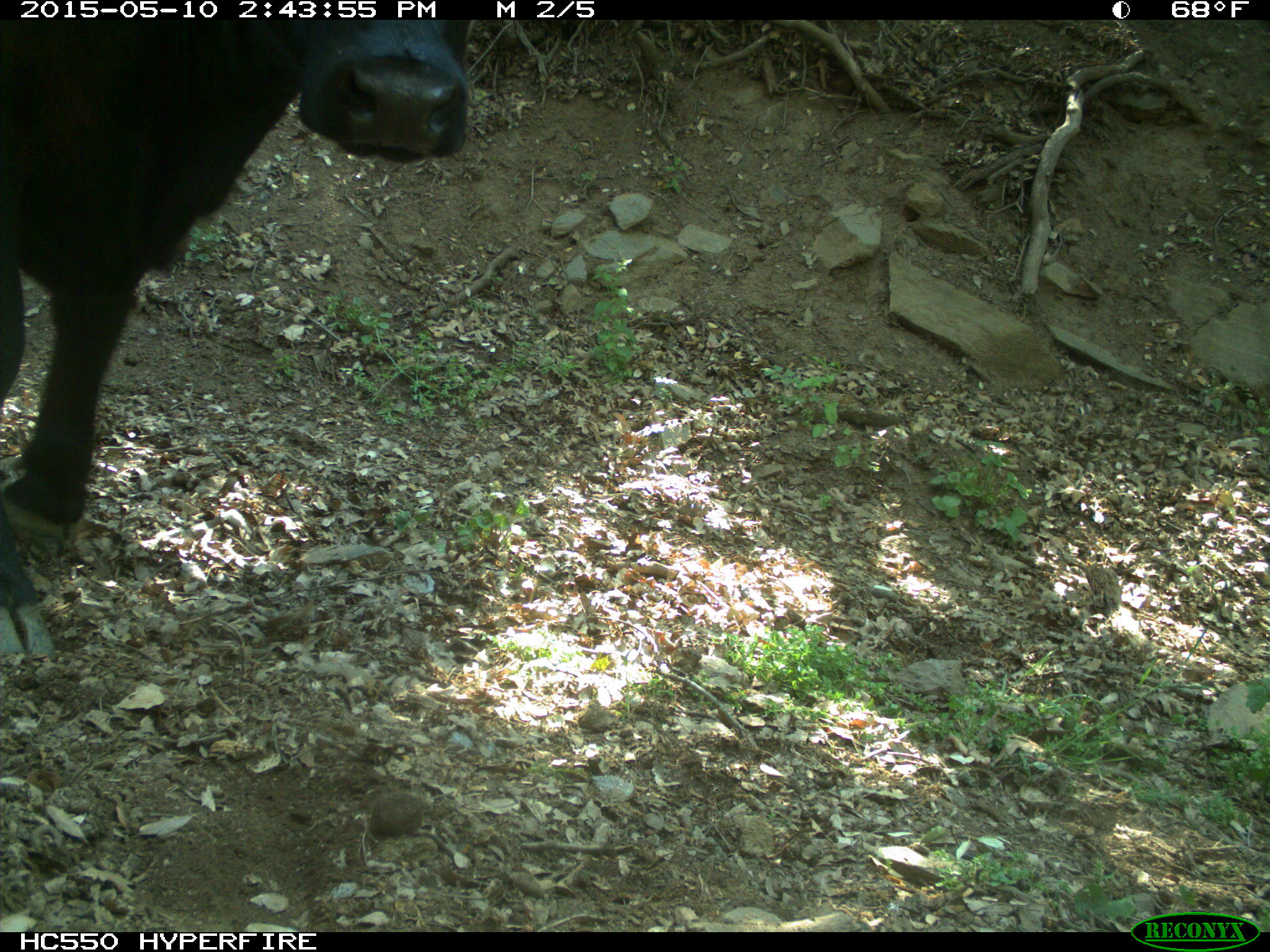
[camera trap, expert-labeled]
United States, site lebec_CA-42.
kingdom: Animalia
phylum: Chordata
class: Mammalia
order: Artiodactyla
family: Bovidae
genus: Bos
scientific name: Bos taurus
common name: domestic cow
Bos taurus (domestic cow).